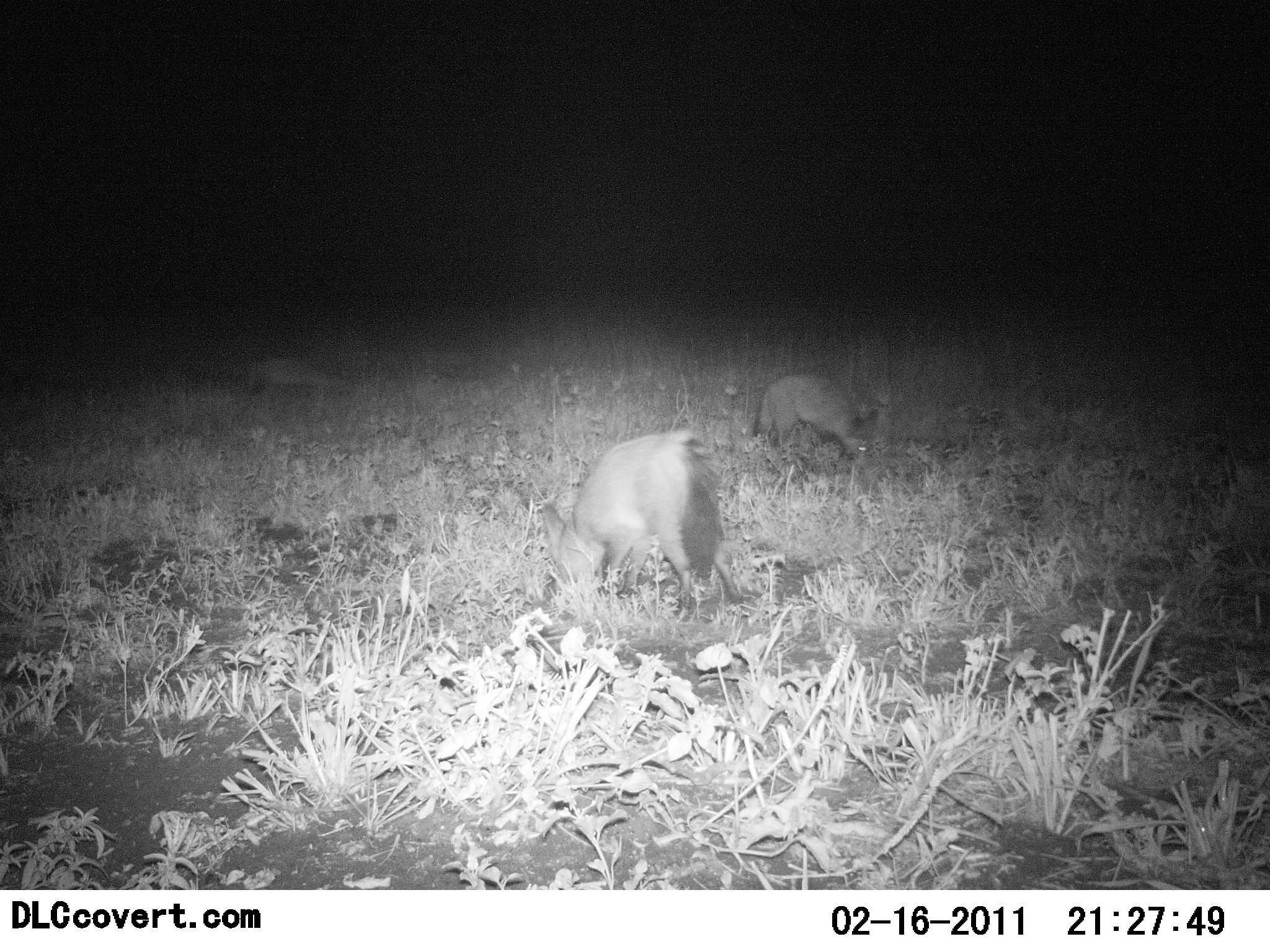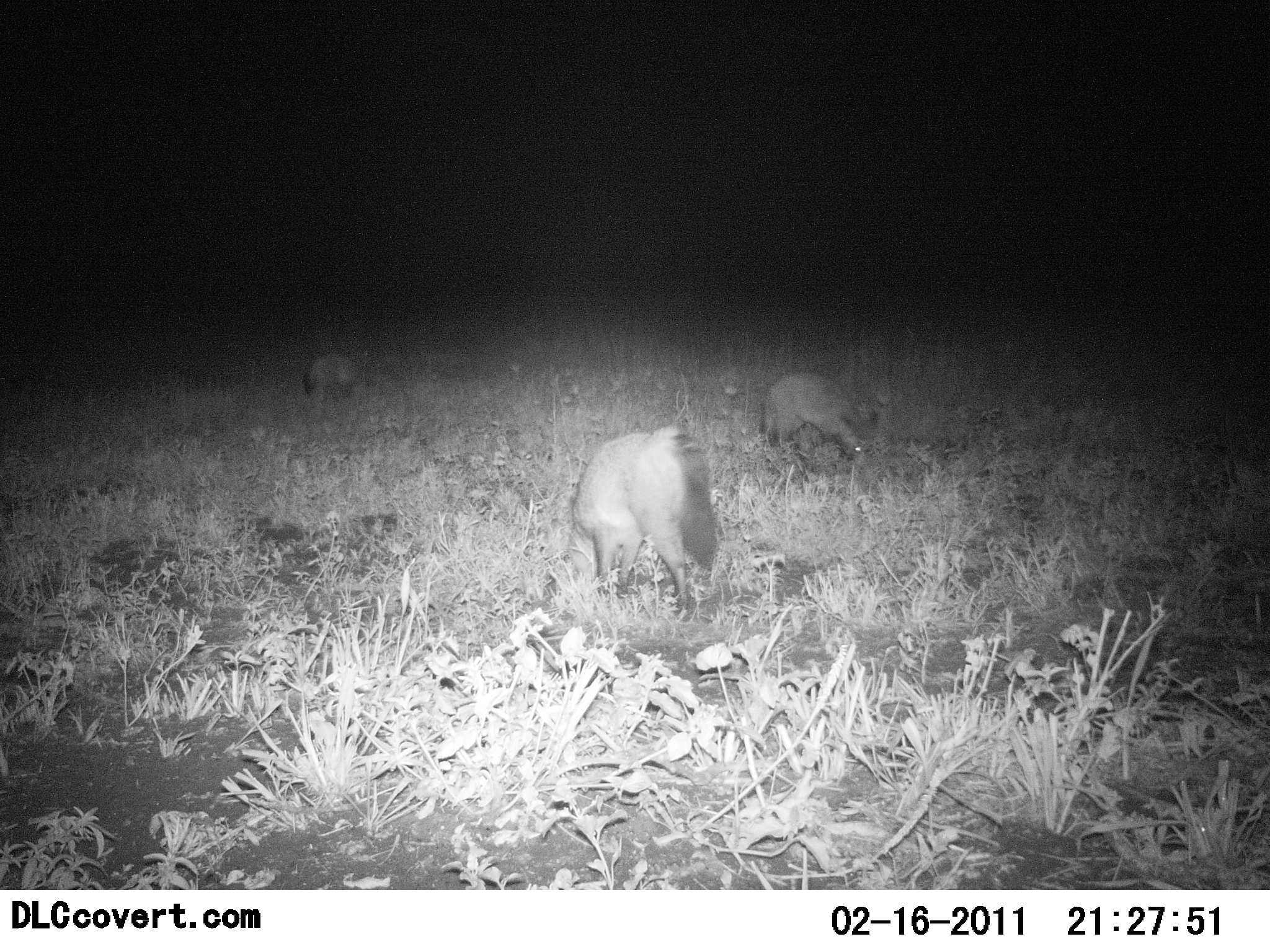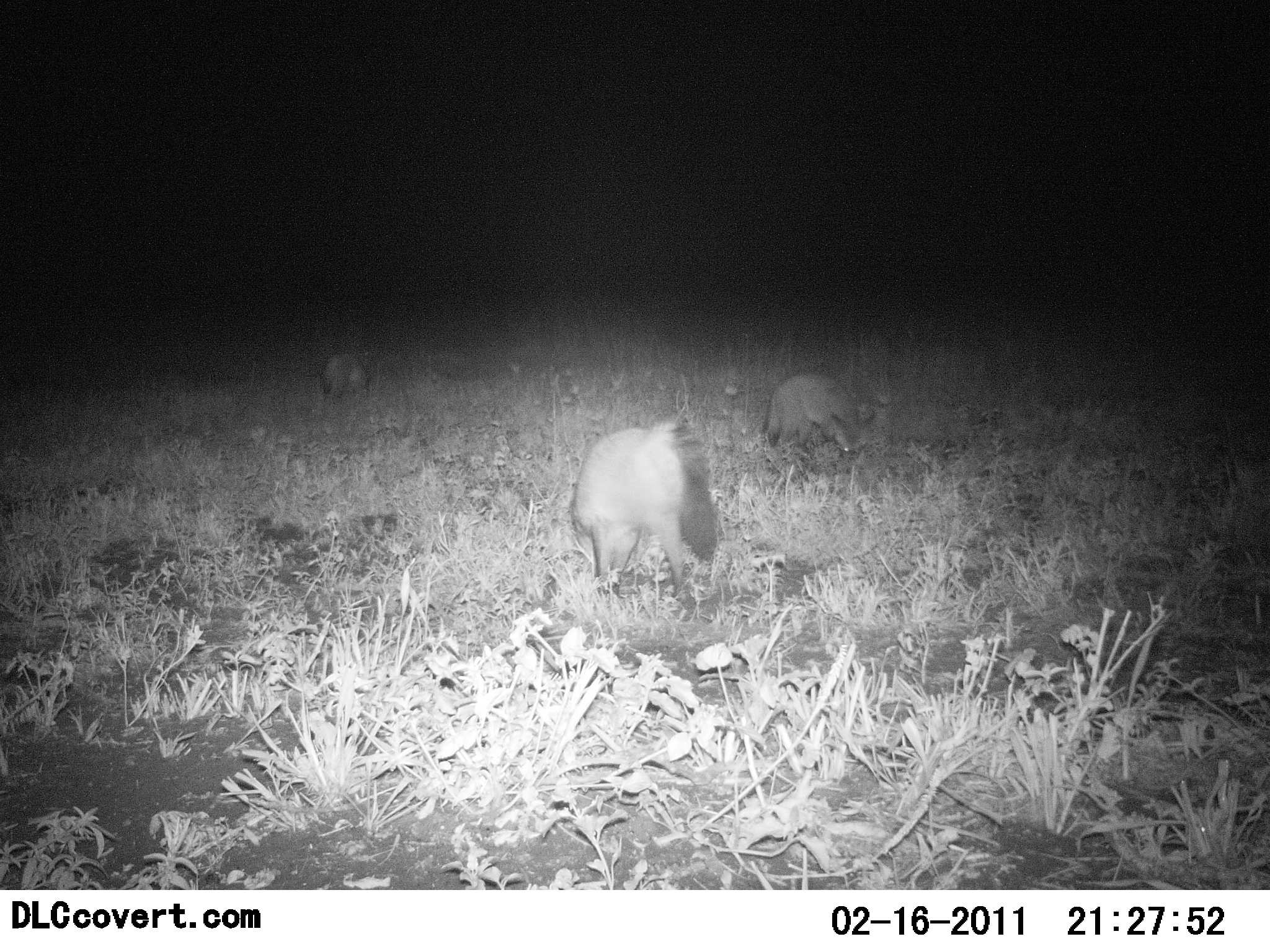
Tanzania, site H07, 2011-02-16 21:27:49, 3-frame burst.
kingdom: Animalia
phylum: Chordata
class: Mammalia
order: Carnivora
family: Canidae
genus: Otocyon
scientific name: Otocyon megalotis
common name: bat-eared fox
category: batearedfox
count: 3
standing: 10%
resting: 0%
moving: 50%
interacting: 0%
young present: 0%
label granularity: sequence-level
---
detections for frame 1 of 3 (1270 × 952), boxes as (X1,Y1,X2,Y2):
animal: (538,428,746,622); (751,373,871,469); (230,356,348,404)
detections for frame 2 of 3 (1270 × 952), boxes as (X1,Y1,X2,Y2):
animal: (563,418,721,615); (756,370,882,472); (302,352,361,406)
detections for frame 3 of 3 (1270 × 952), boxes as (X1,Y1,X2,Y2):
animal: (563,418,721,615); (756,370,879,464); (316,350,371,400)